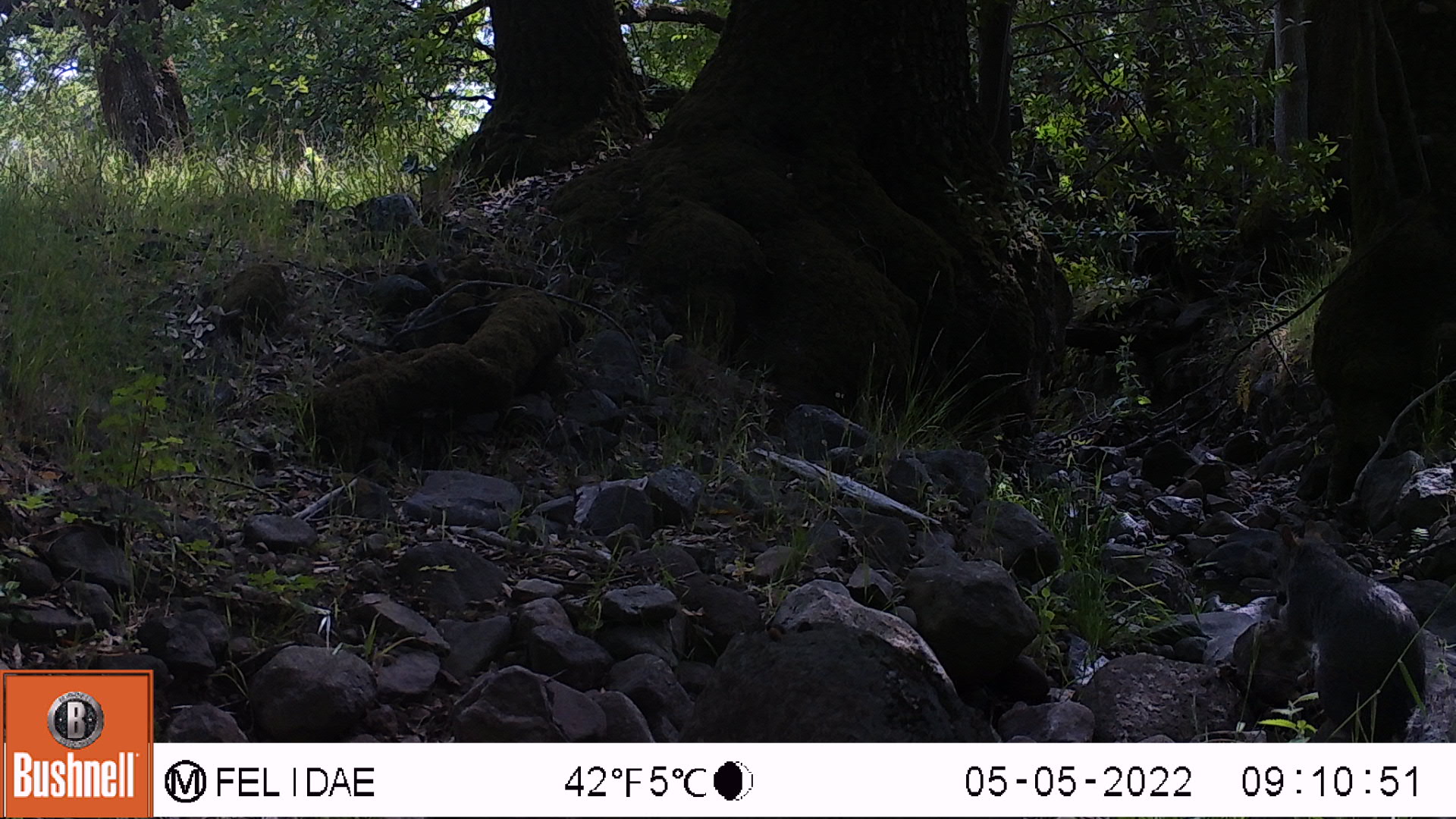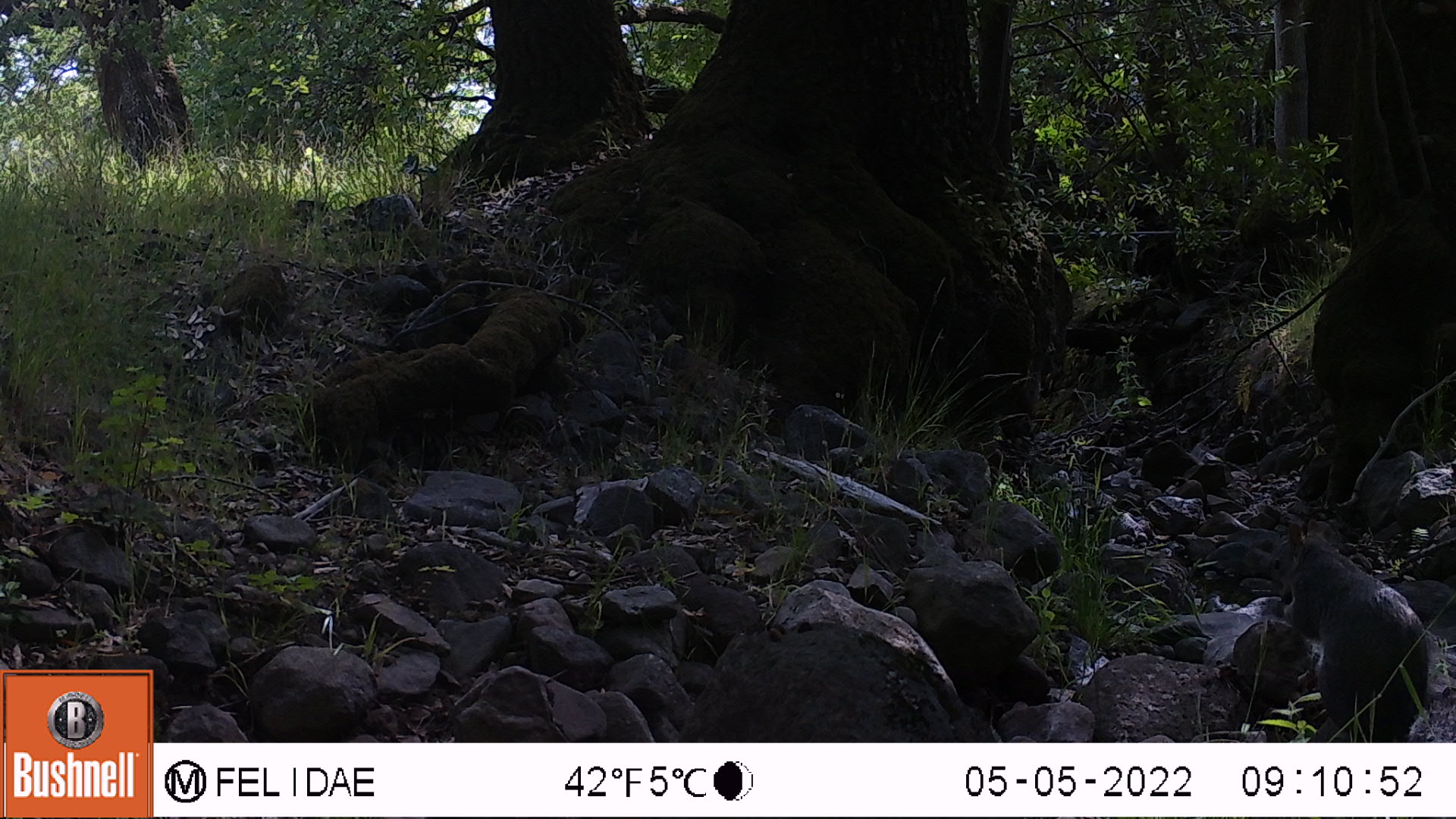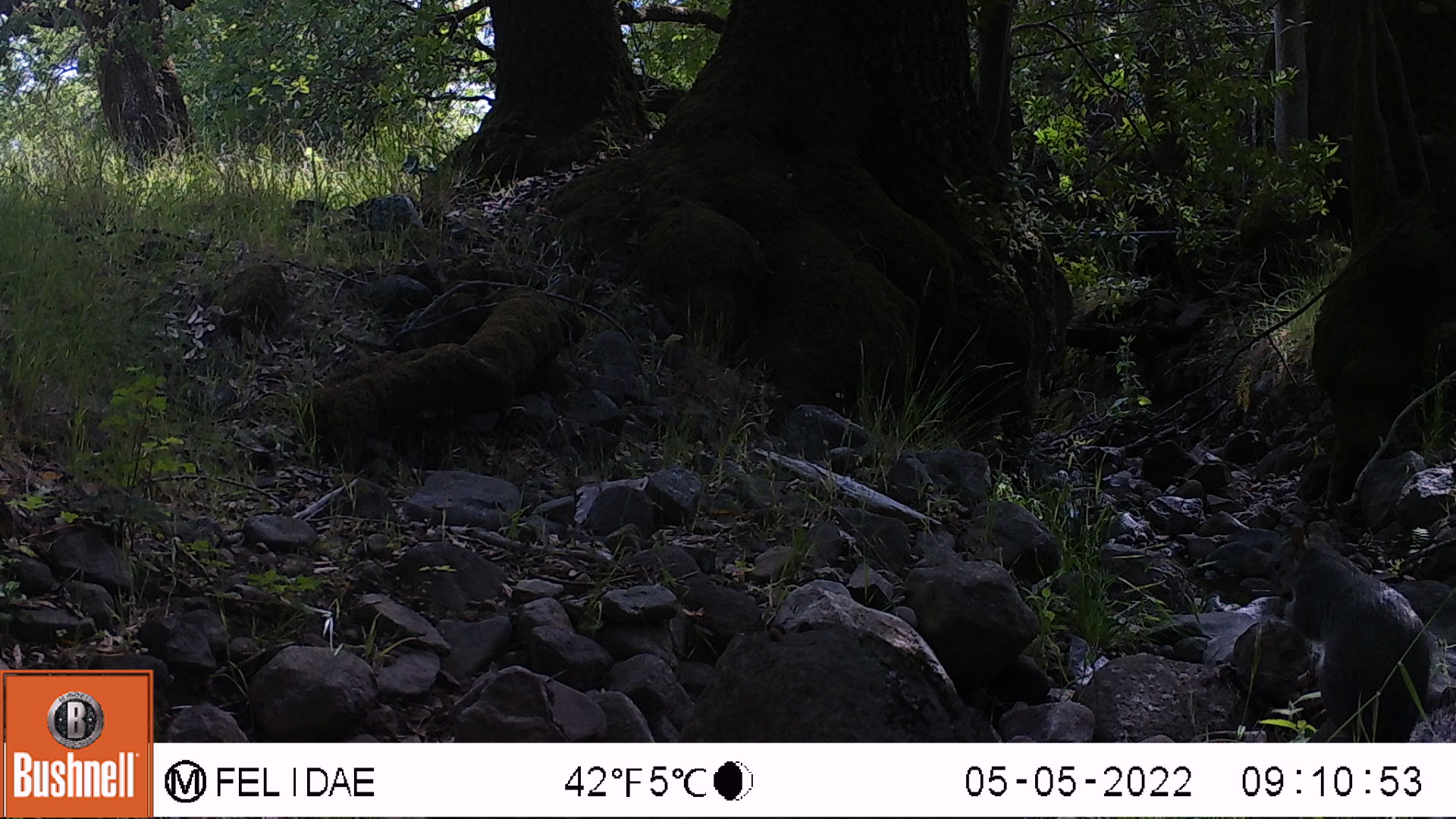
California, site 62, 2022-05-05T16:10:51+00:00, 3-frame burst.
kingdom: Animalia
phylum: Chordata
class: Mammalia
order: Rodentia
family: Sciuridae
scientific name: Sciuridae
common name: squirrel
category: unknown squirrel